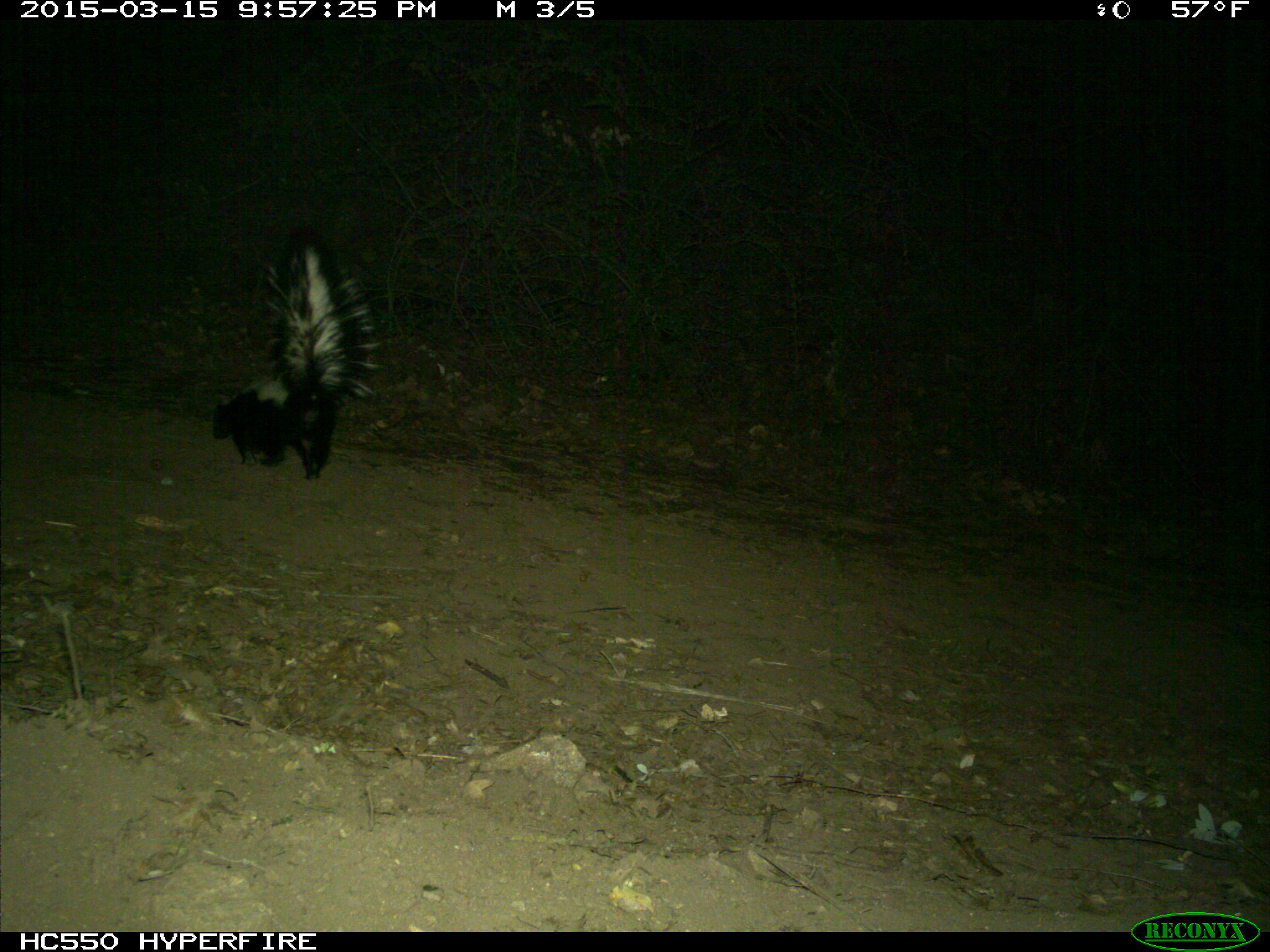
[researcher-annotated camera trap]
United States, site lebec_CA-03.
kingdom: Animalia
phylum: Chordata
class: Mammalia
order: Carnivora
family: Mephitidae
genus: Mephitis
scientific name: Mephitis mephitis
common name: striped skunk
Mephitis mephitis (striped skunk).